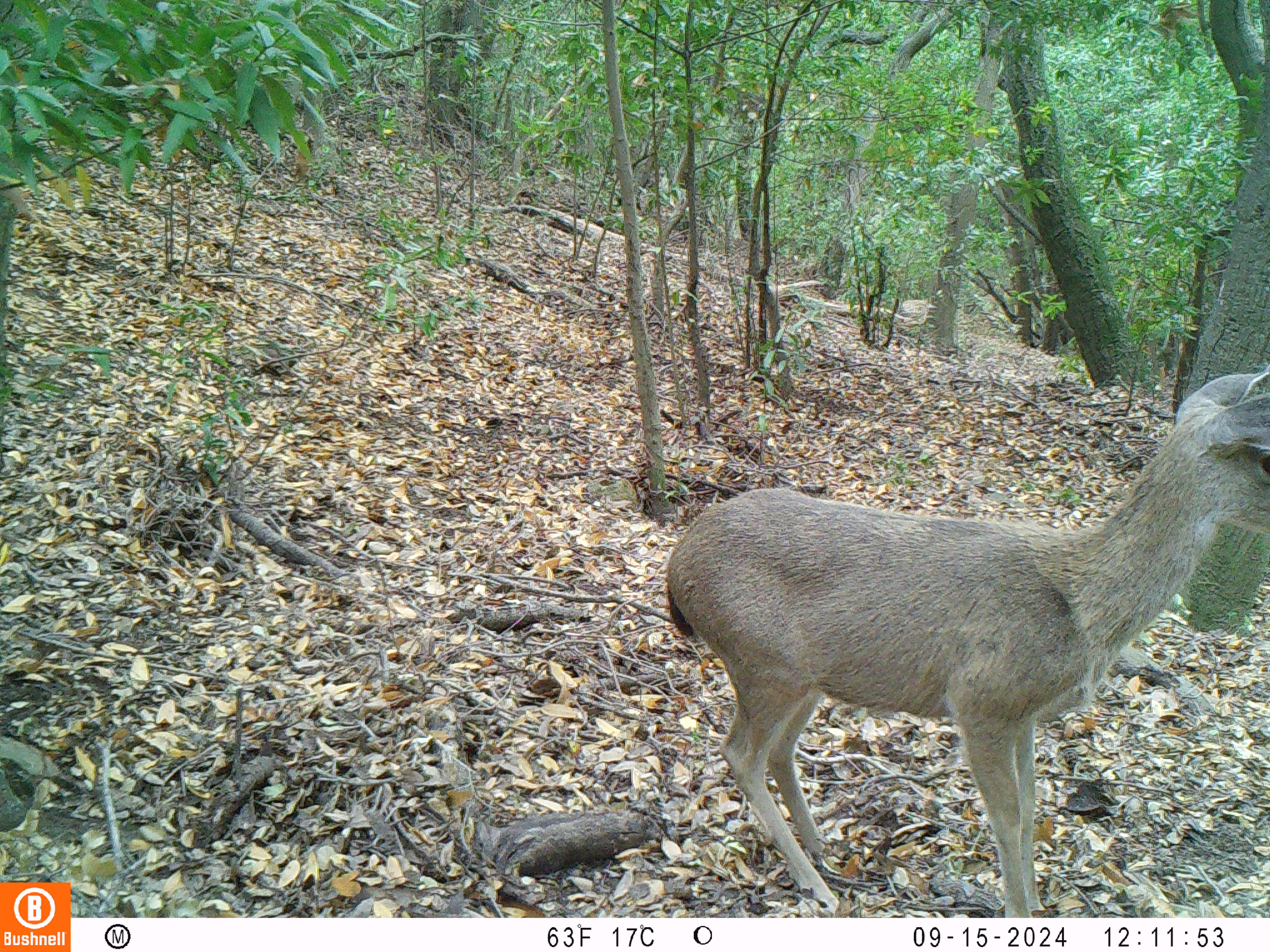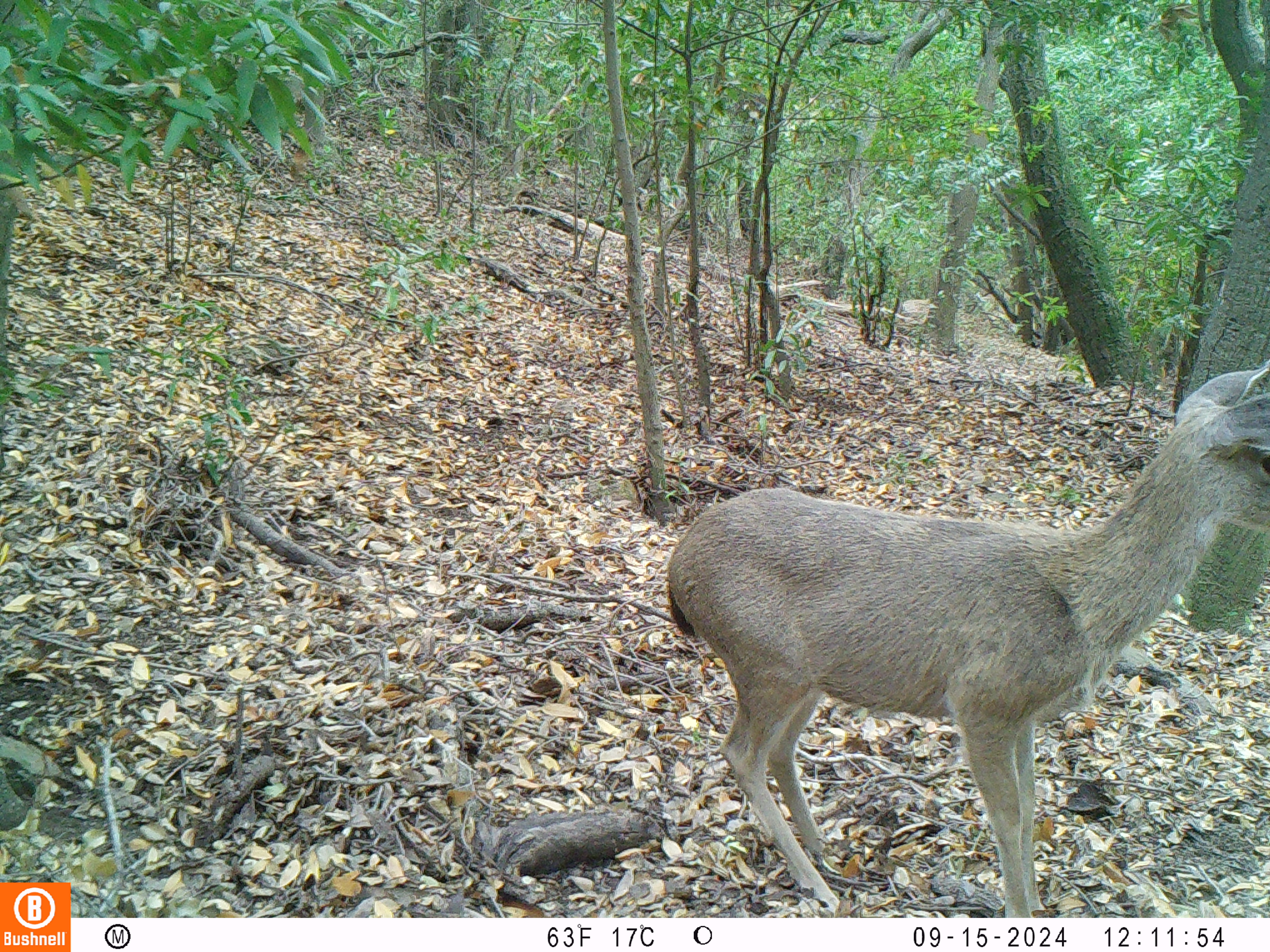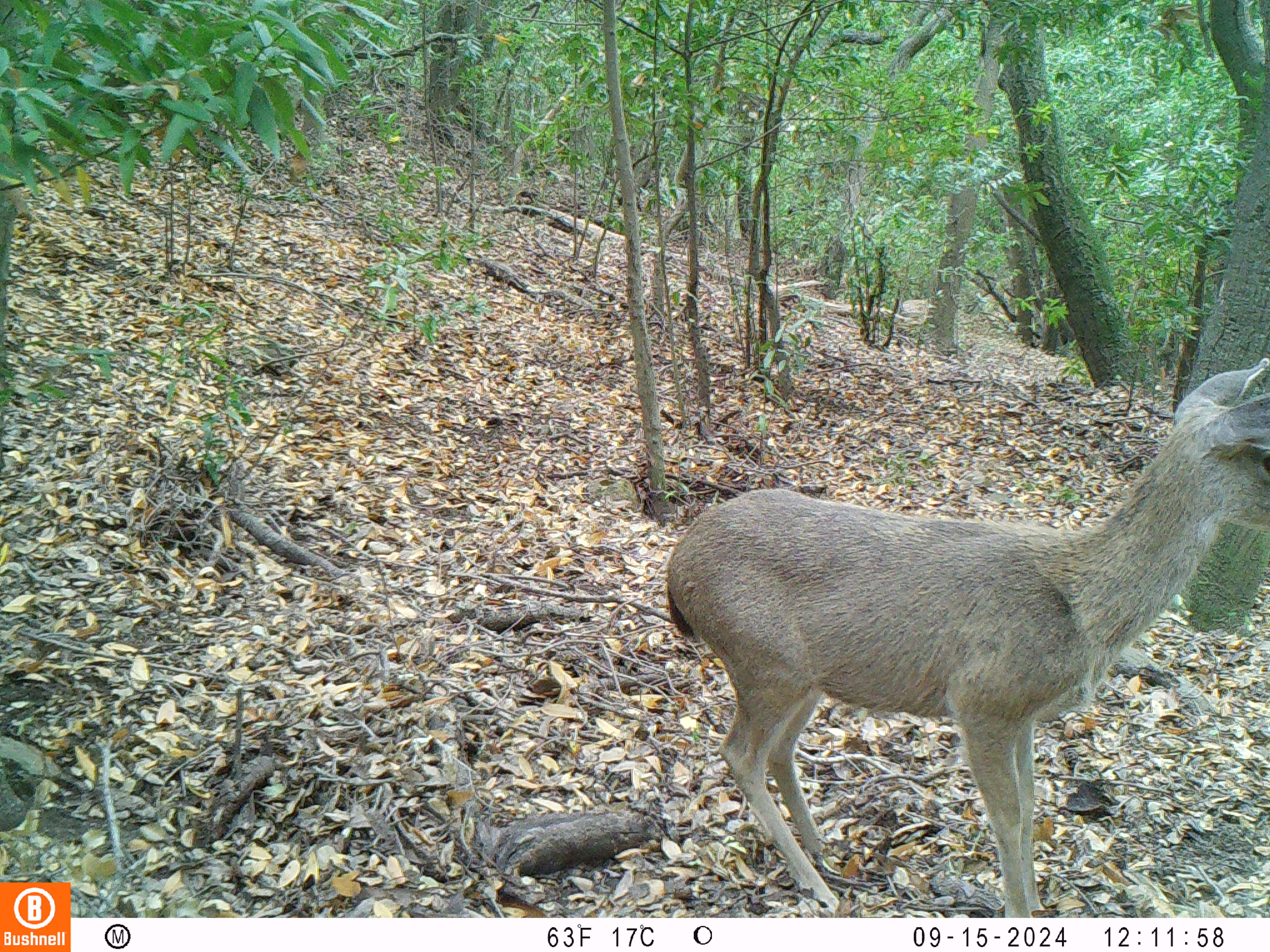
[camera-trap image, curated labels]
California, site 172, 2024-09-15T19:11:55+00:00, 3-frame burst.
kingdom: Animalia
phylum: Chordata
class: Mammalia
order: Artiodactyla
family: Cervidae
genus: Odocoileus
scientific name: Odocoileus hemionus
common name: mule deer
Mule deer (Odocoileus hemionus).